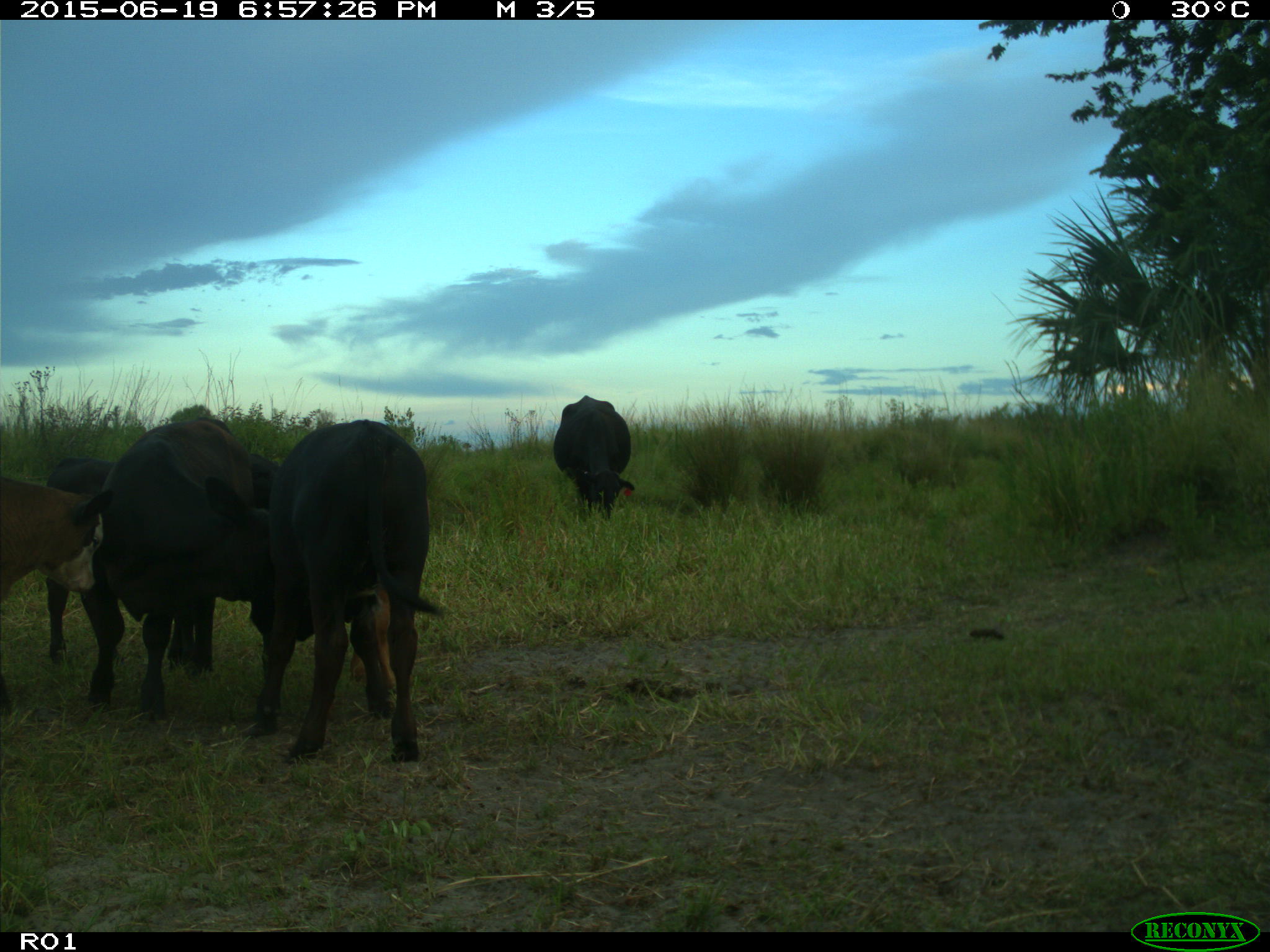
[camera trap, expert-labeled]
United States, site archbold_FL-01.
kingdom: Animalia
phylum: Chordata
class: Mammalia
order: Artiodactyla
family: Bovidae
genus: Bos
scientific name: Bos taurus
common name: domestic cow